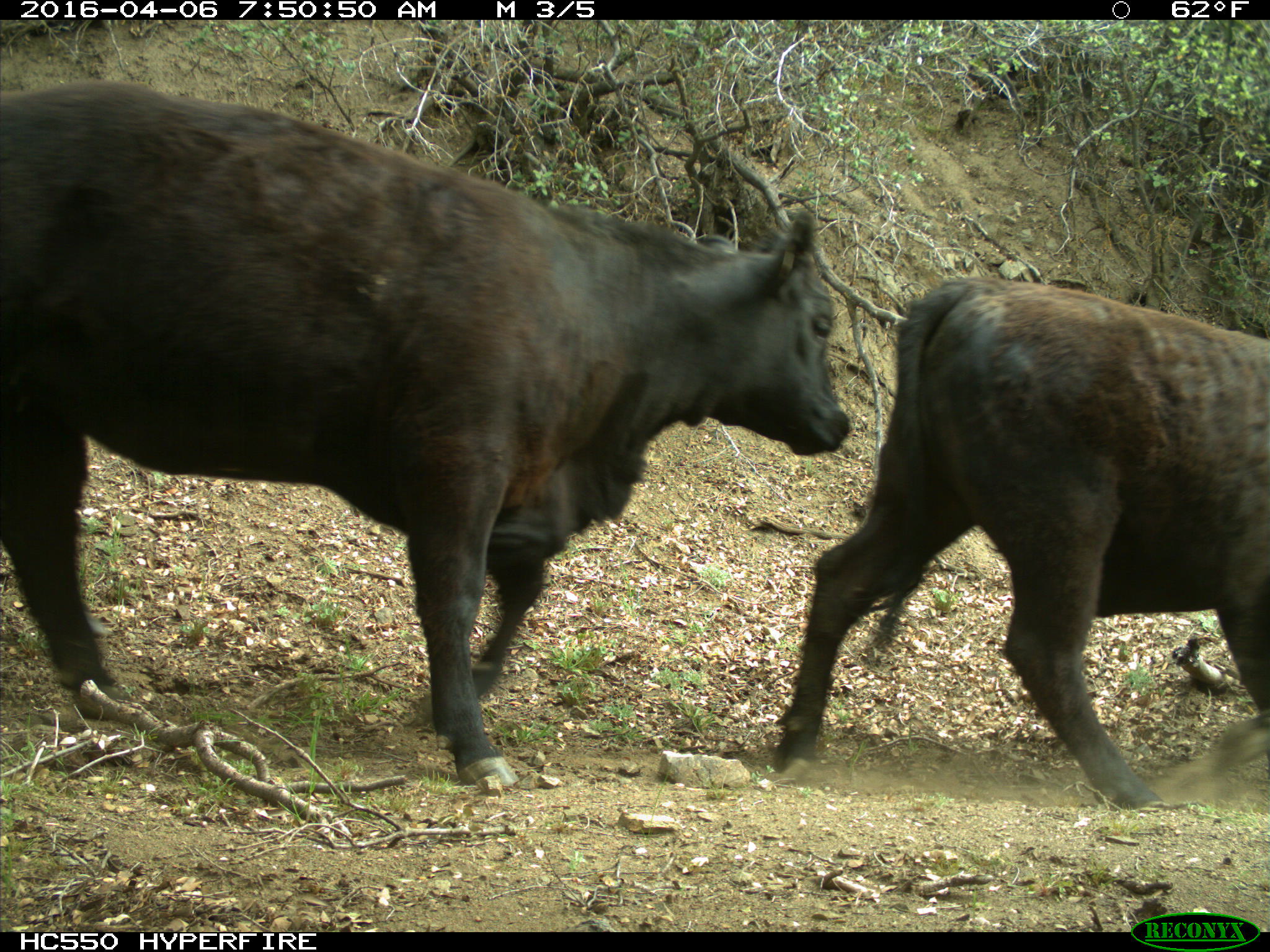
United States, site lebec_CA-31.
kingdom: Animalia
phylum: Chordata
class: Mammalia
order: Artiodactyla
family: Bovidae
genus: Bos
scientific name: Bos taurus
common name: domestic cow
Bos taurus (domestic cow).